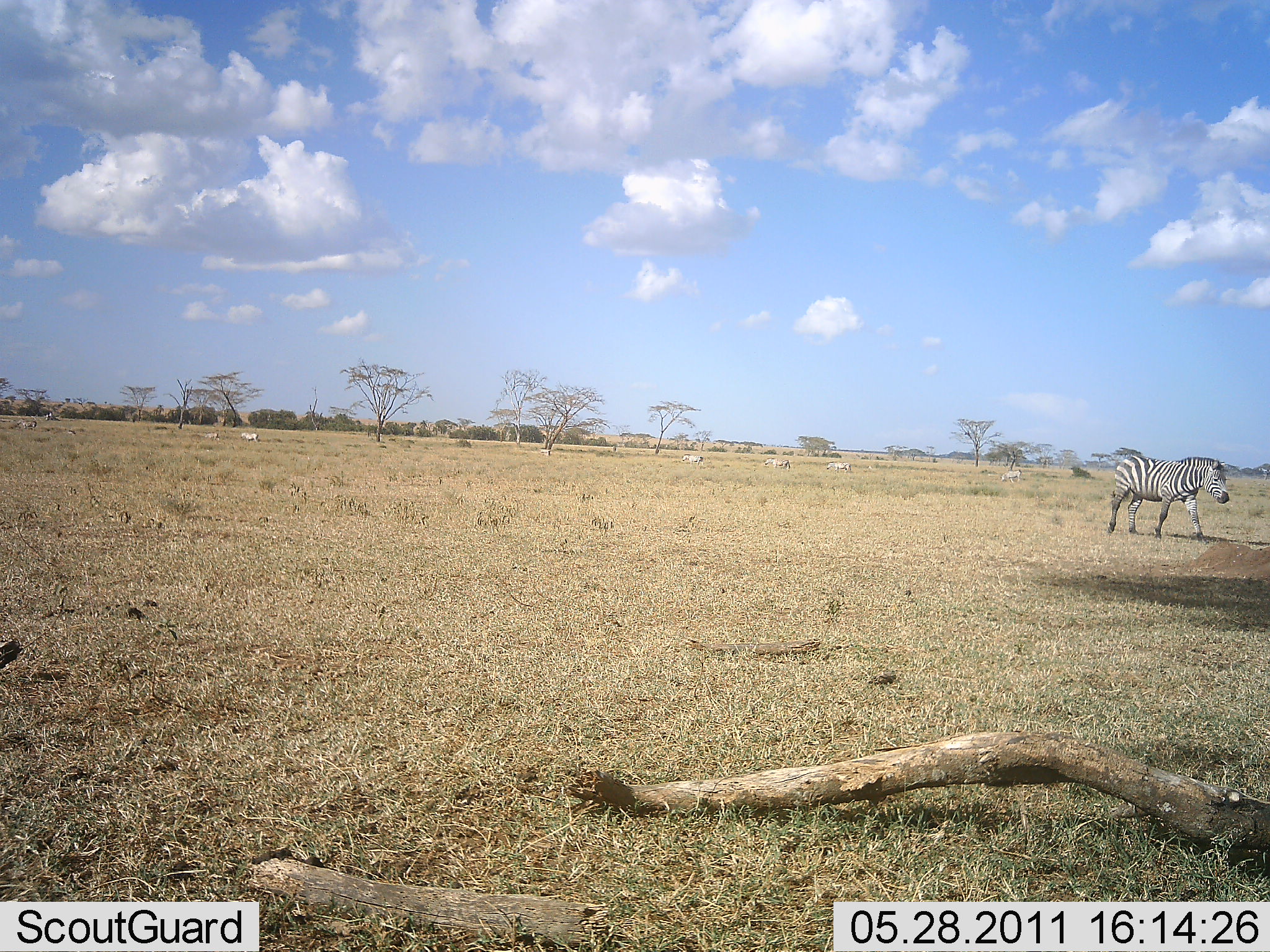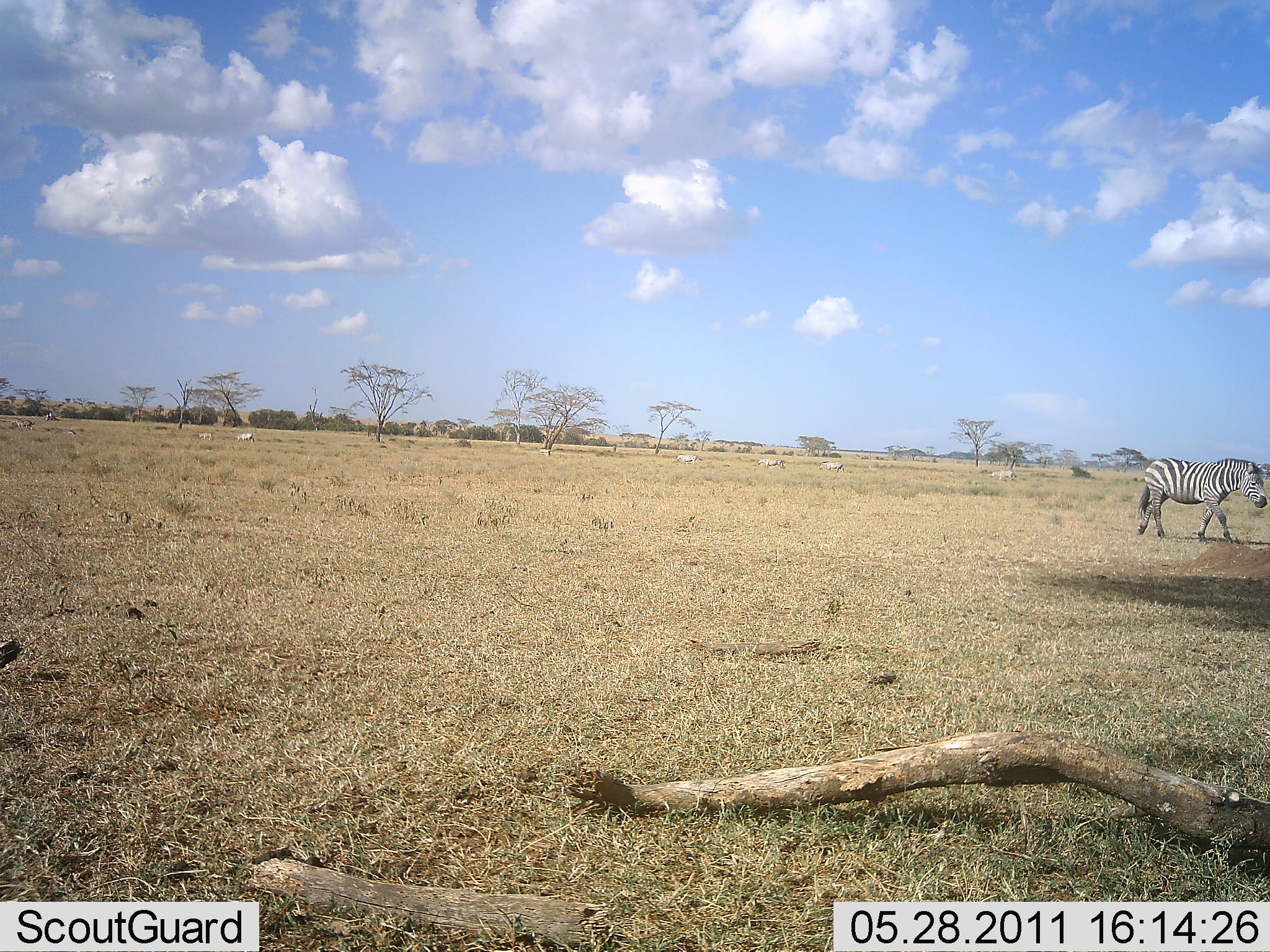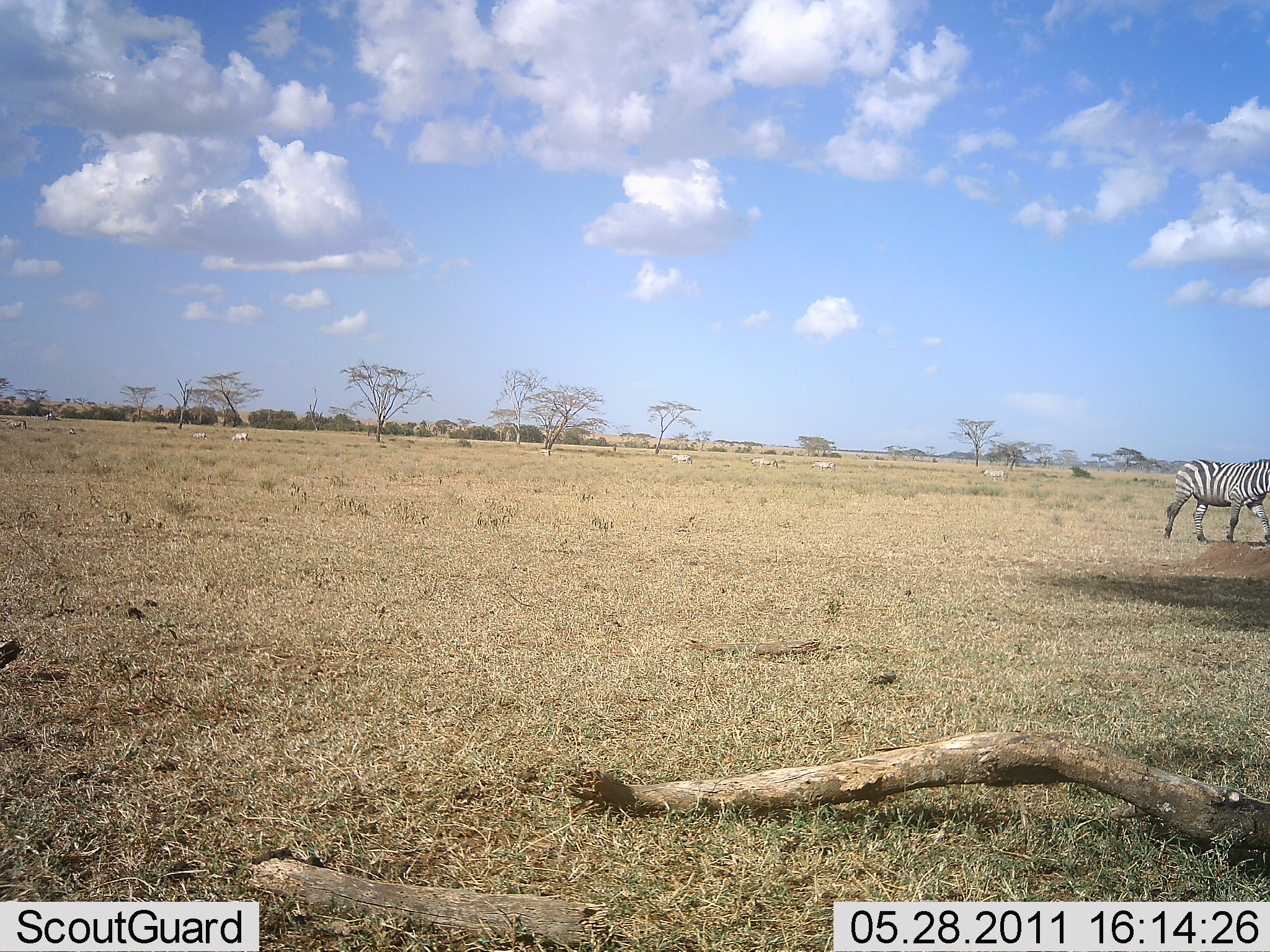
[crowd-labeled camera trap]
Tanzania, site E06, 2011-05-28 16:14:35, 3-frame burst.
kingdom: Animalia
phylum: Chordata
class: Mammalia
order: Perissodactyla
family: Equidae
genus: Equus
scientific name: Equus quagga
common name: plains zebra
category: zebra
Zebra (plains zebra) (Equus quagga), count 8. Behavior (volunteer vote fractions): standing 0%, resting 0%, moving 100%, interacting 0%. Young present (vote fraction): 0%. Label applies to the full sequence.